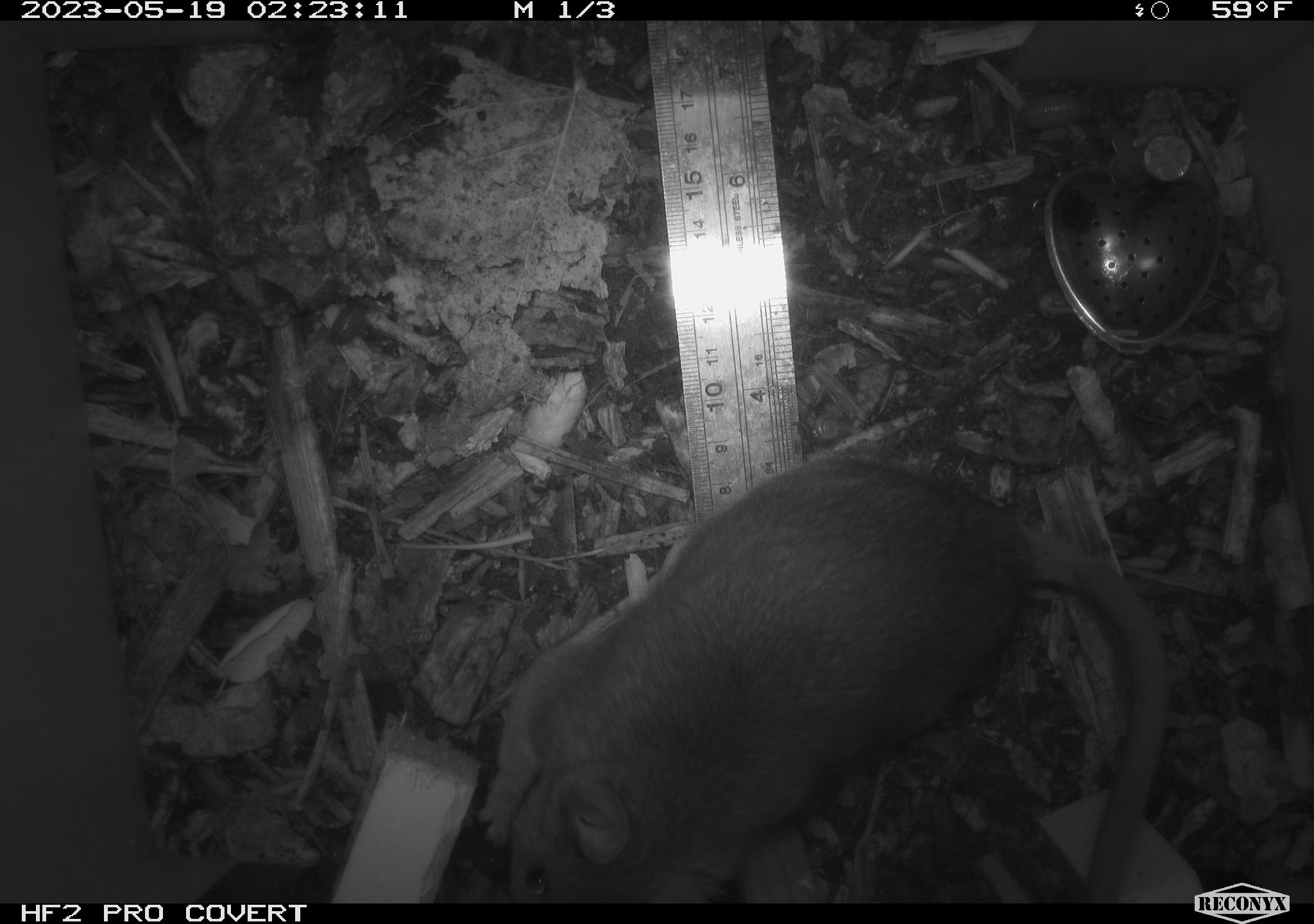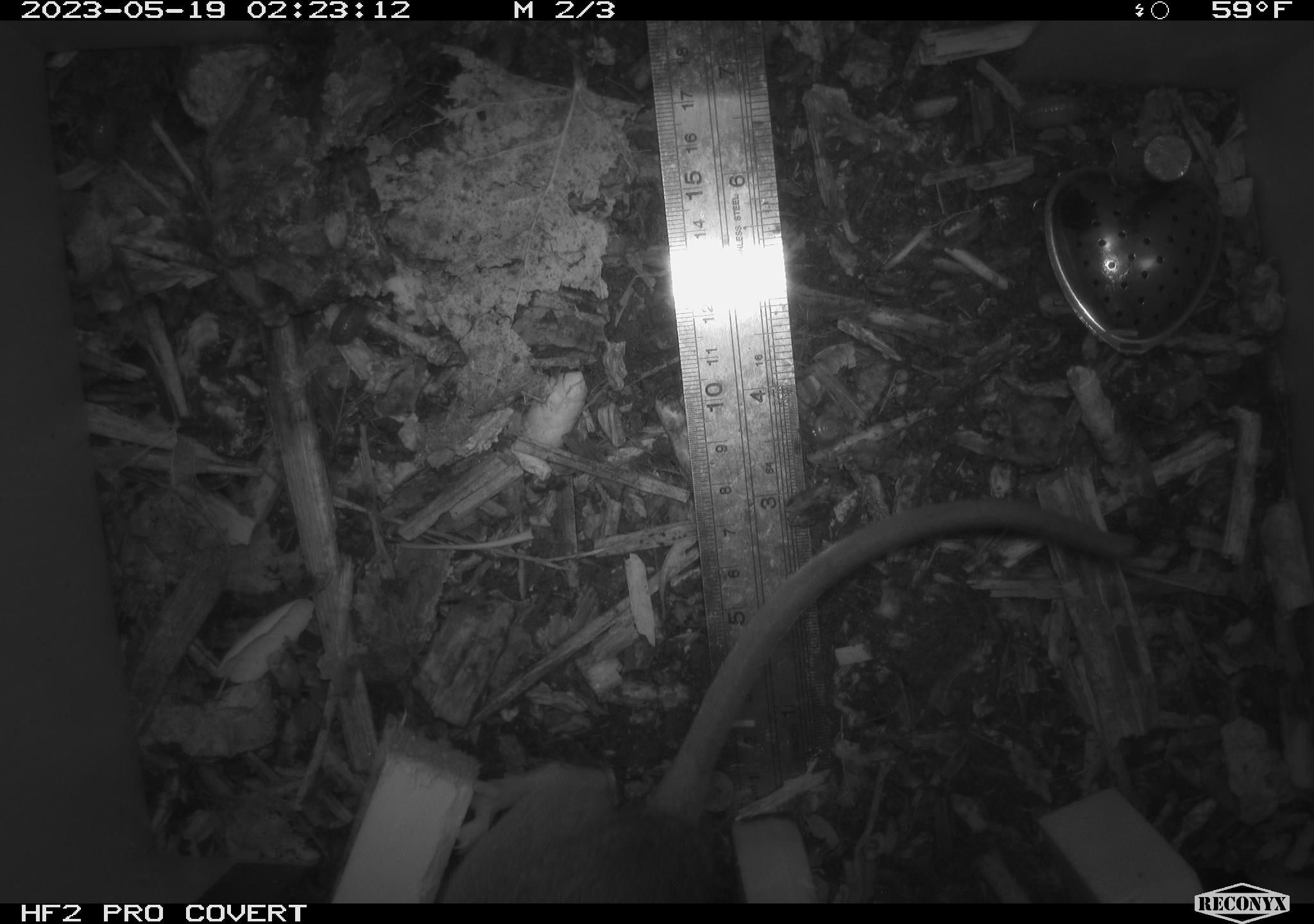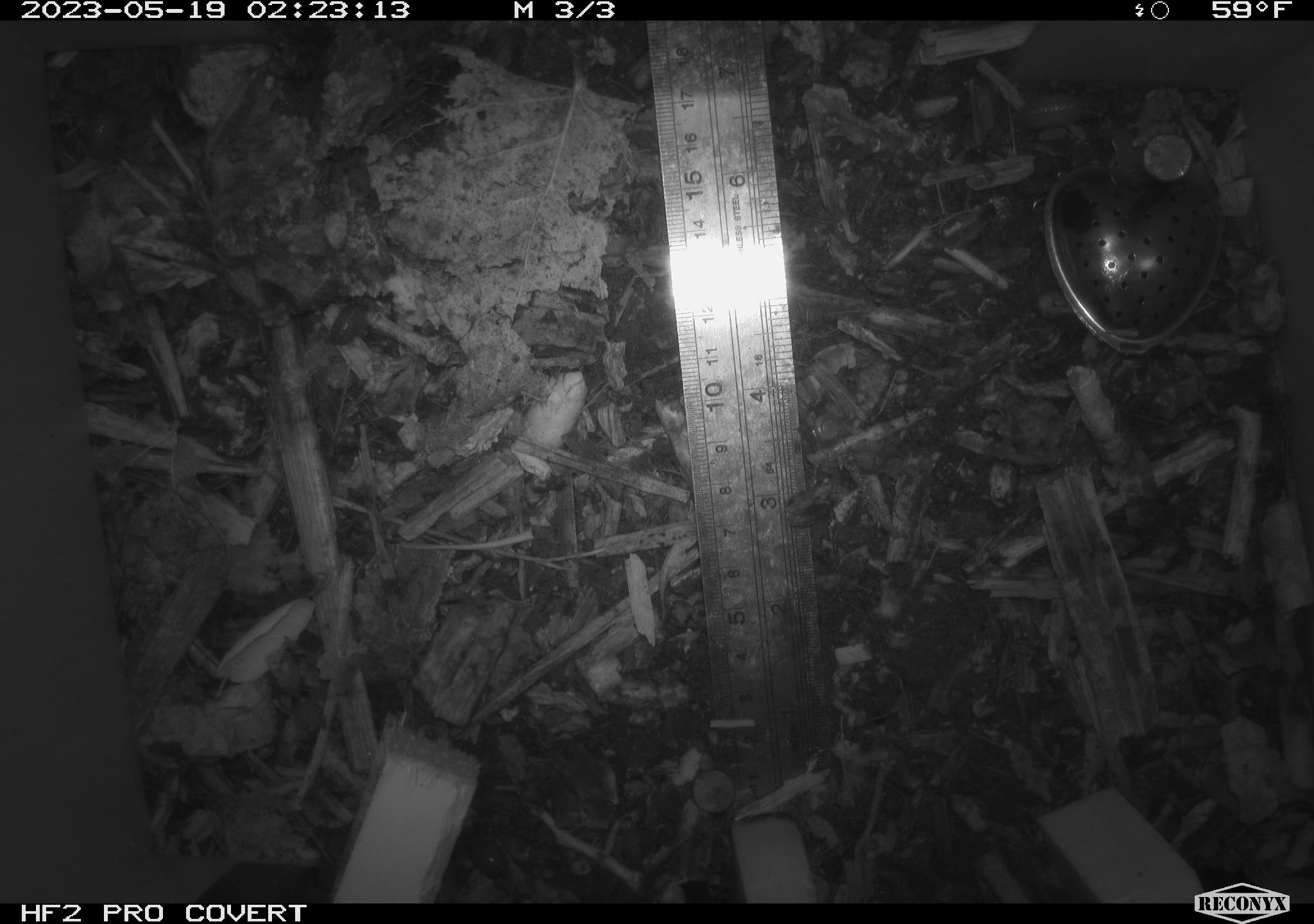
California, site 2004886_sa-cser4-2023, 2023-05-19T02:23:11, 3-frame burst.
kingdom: Animalia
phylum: Chordata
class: Mammalia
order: Rodentia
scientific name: Rodentia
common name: woodrat or rat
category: woodrat or rat species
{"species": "woodrat or rat species (woodrat or rat) (Rodentia)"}